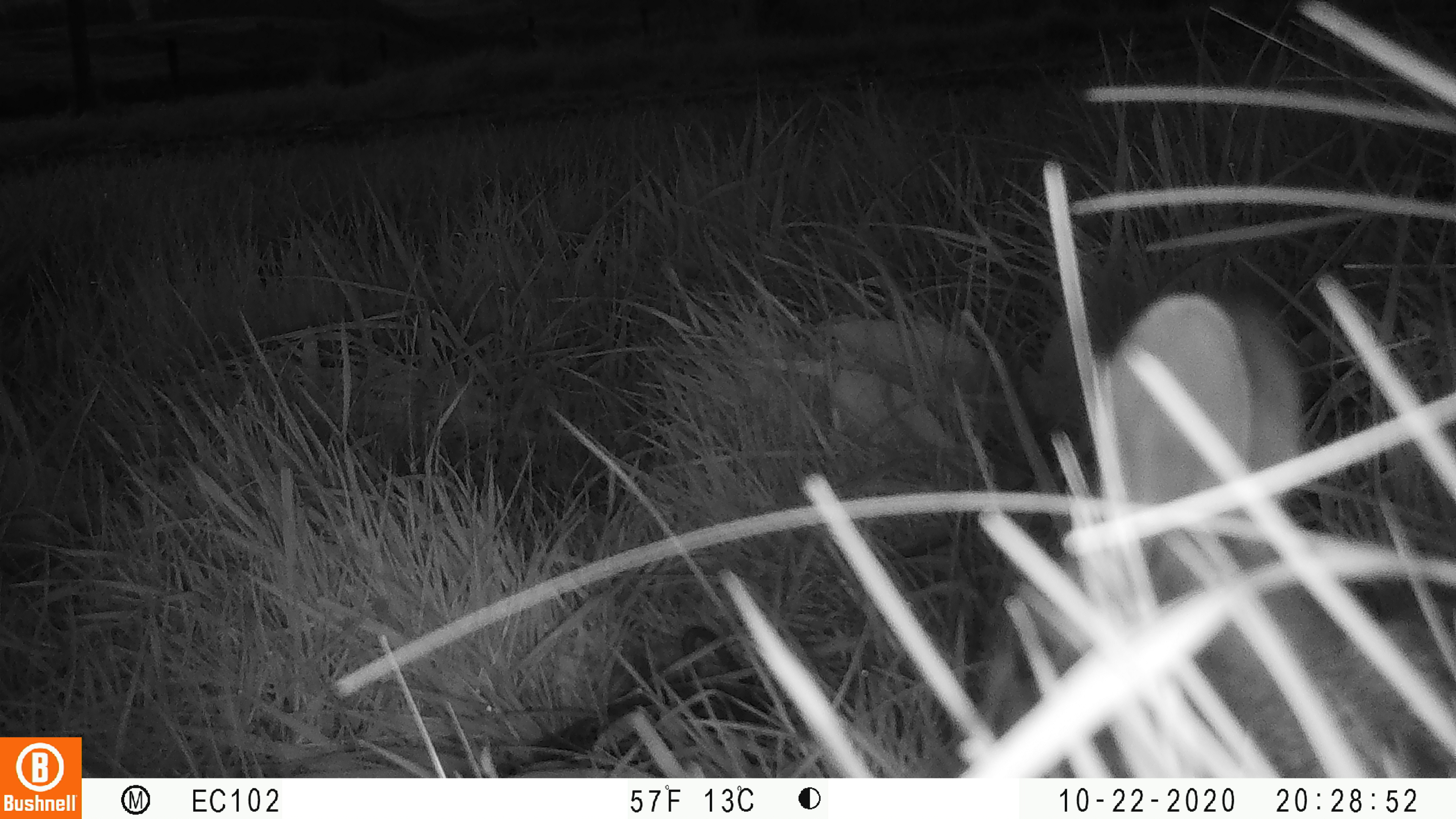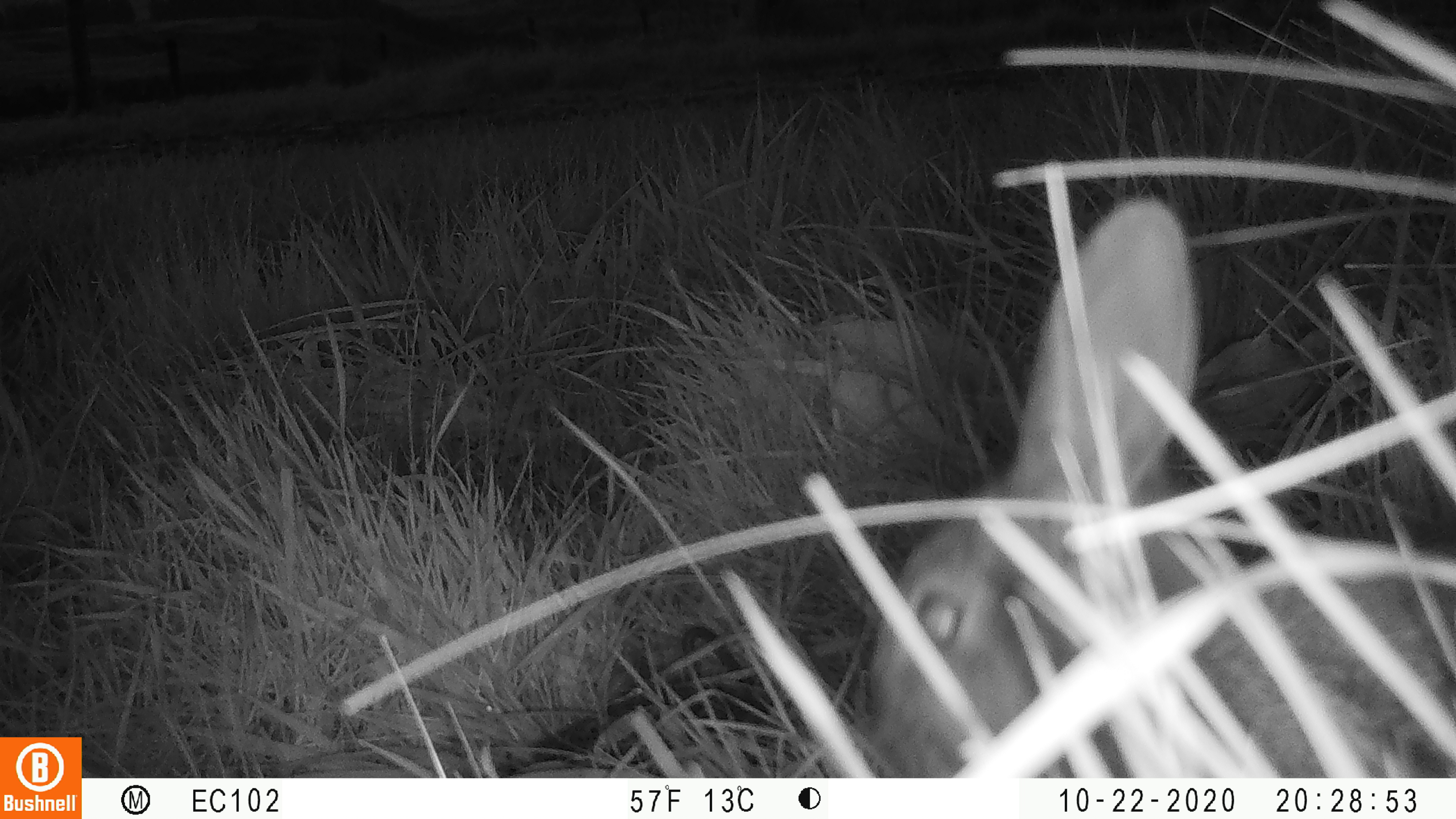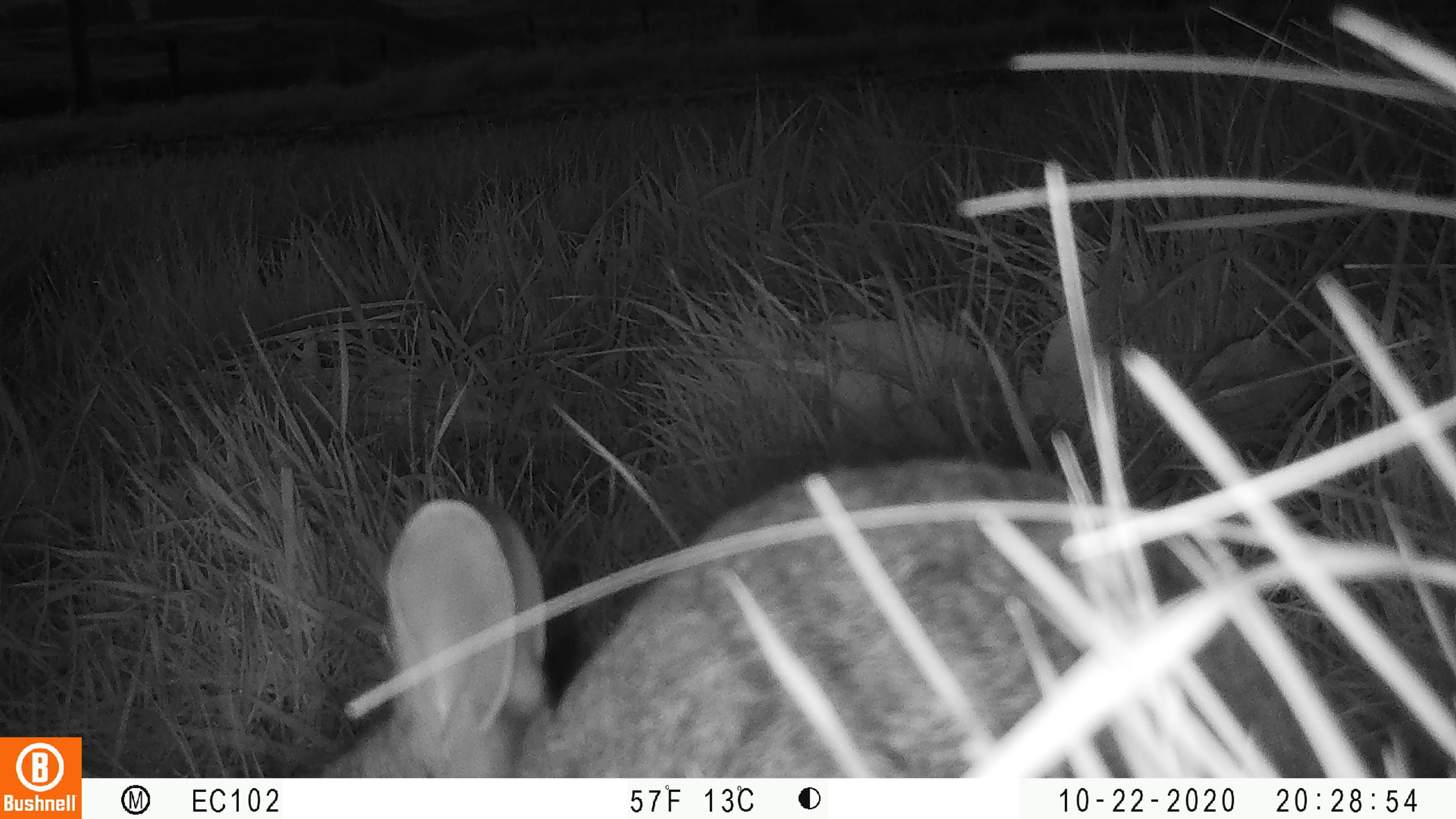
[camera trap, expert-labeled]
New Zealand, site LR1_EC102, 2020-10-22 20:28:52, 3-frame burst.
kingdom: Animalia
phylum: Chordata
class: Mammalia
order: Lagomorpha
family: Leporidae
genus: Oryctolagus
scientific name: Oryctolagus cuniculus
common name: european rabbit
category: rabbit